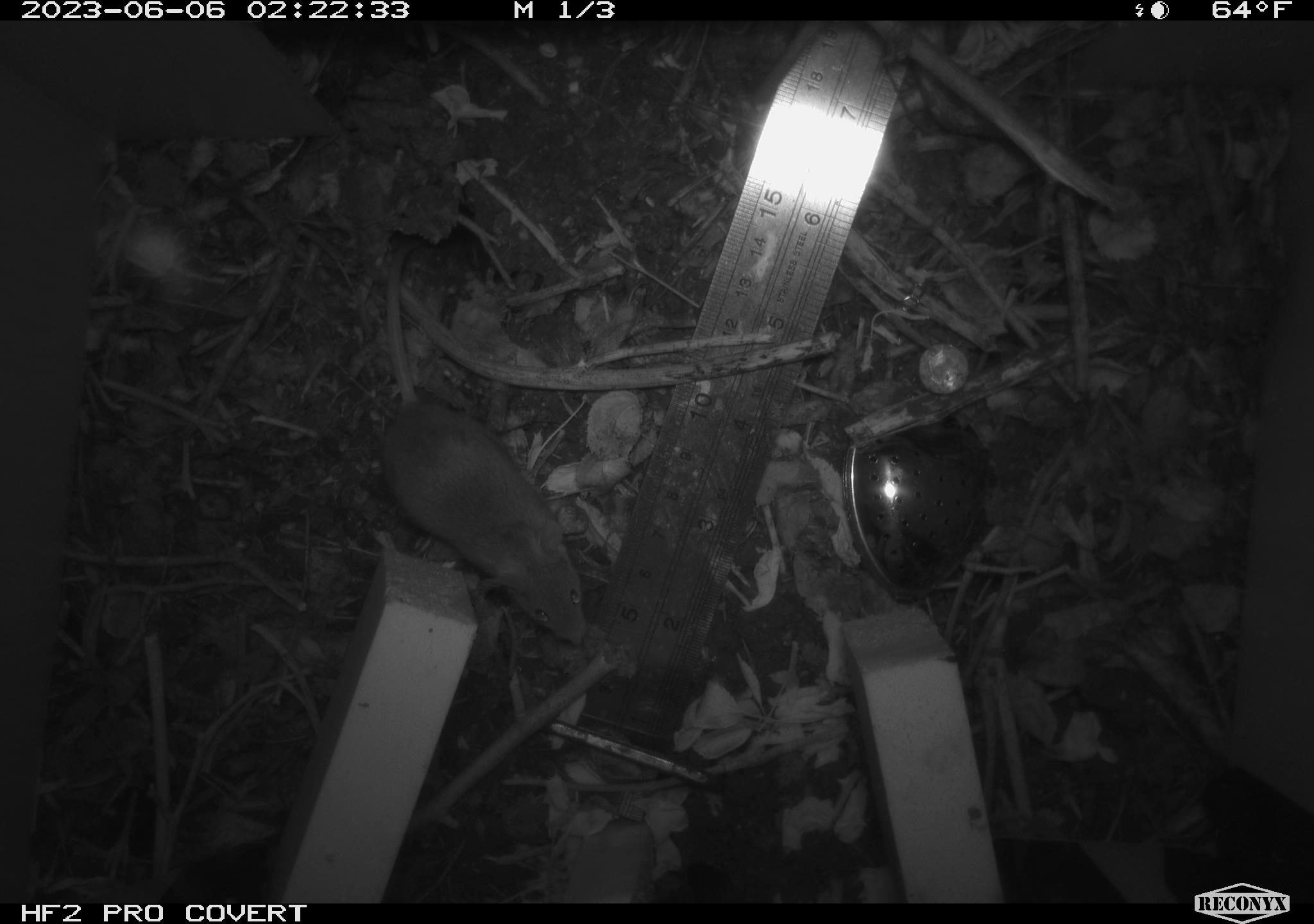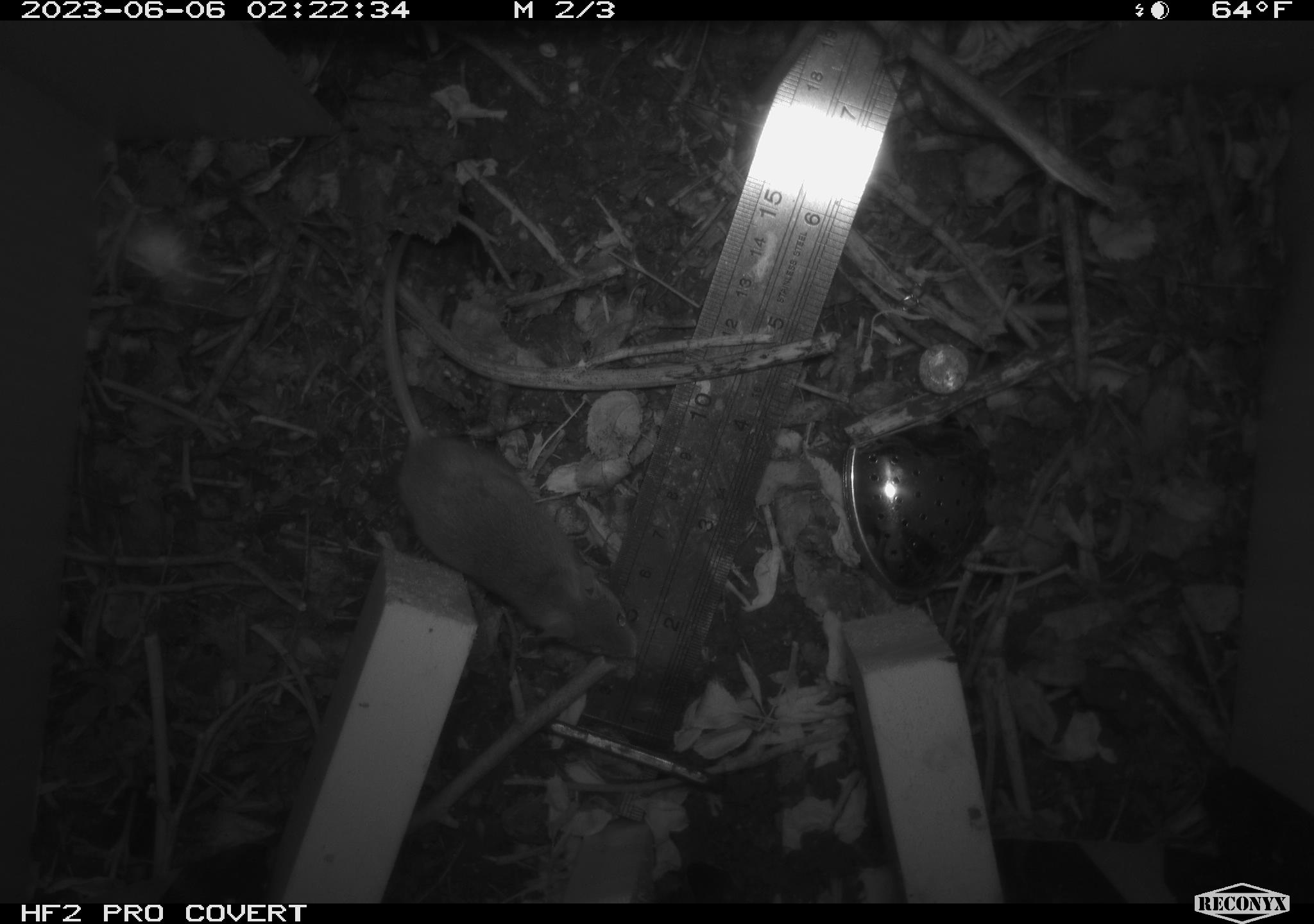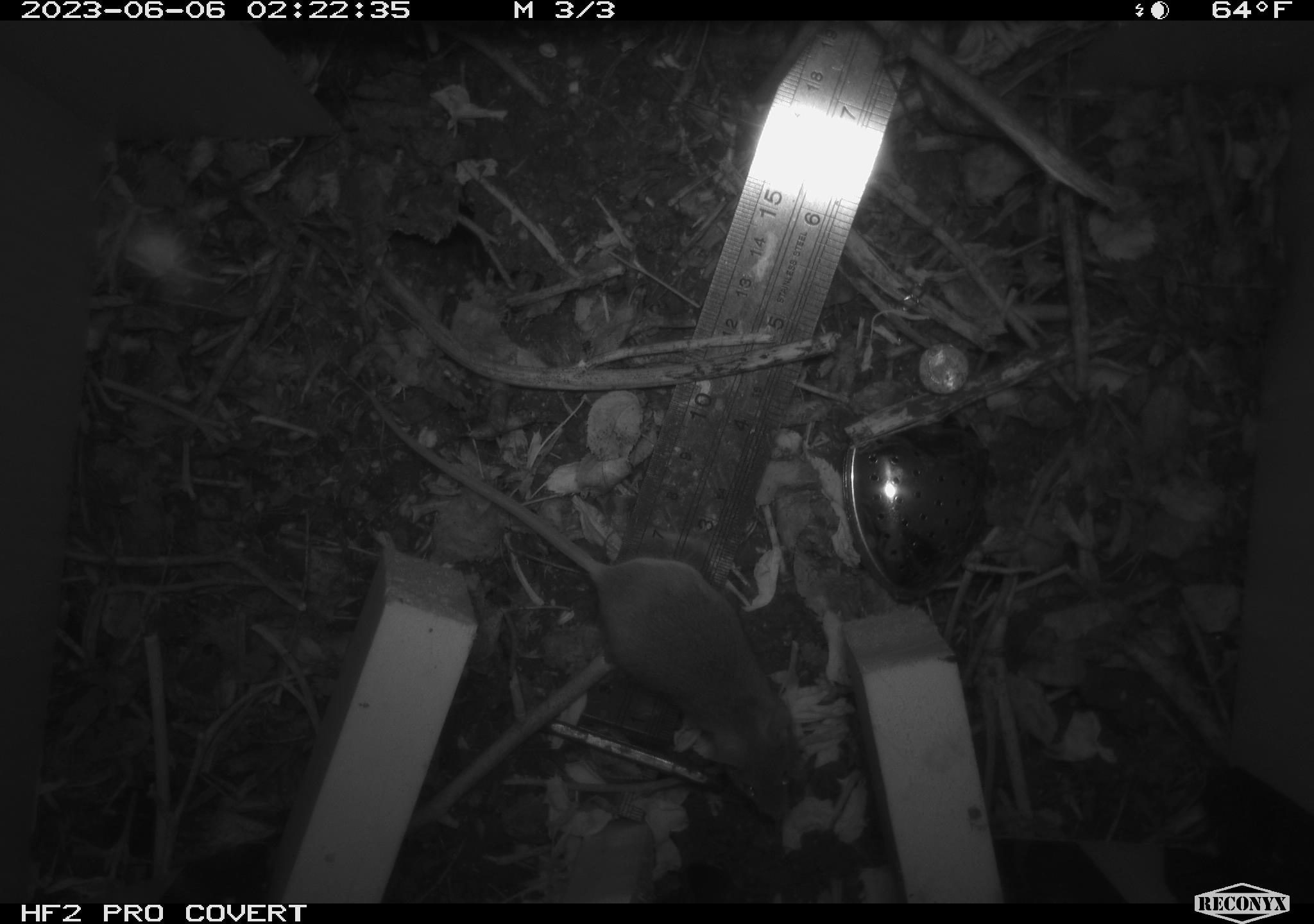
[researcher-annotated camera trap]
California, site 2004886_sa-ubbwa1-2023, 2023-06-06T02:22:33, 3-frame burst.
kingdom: Animalia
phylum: Chordata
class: Mammalia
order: Rodentia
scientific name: Rodentia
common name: rodent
Rodent (Rodentia).